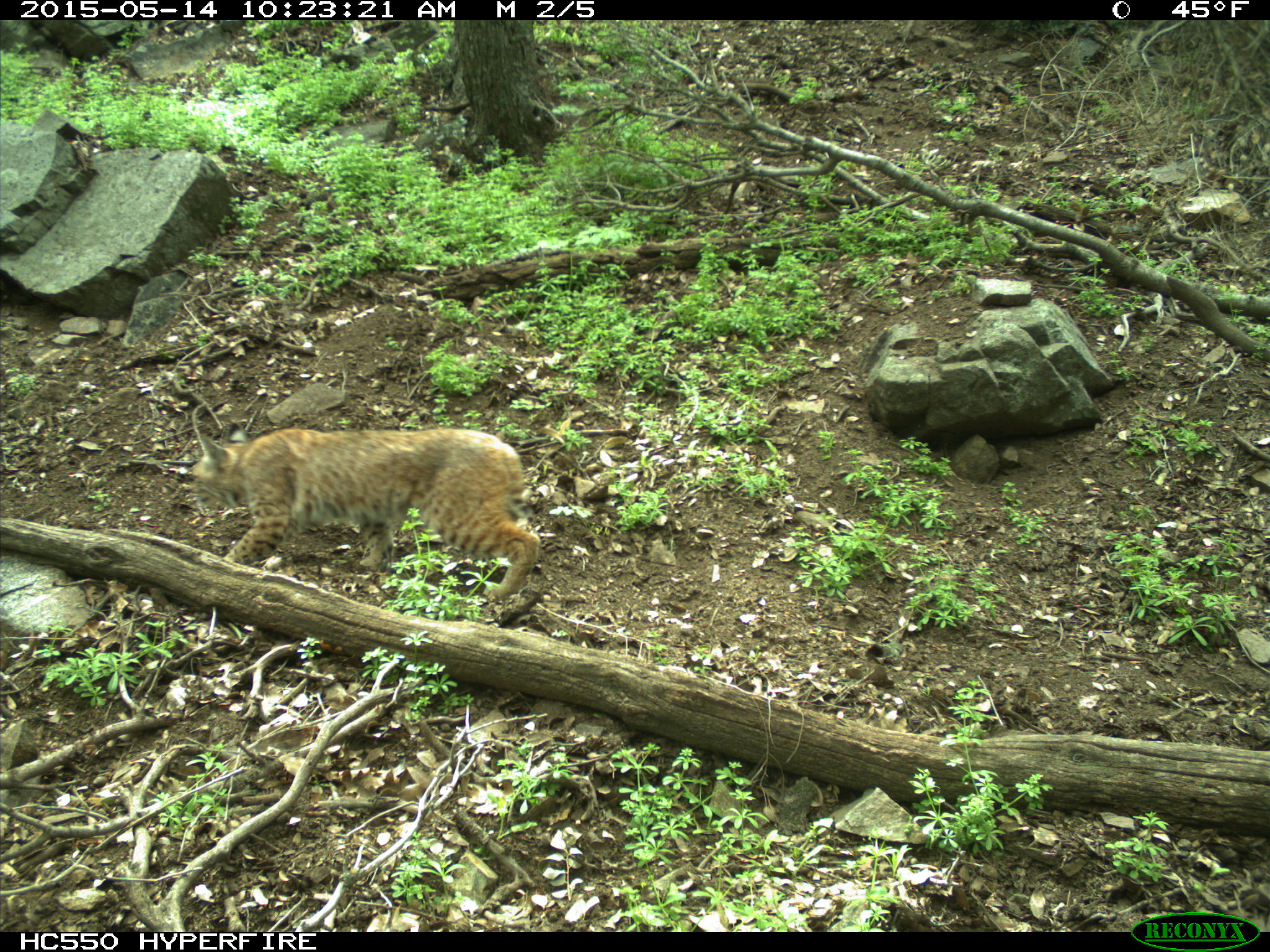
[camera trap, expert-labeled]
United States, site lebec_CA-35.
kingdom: Animalia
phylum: Chordata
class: Mammalia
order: Carnivora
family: Felidae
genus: Lynx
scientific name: Lynx rufus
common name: bobcat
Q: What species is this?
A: Lynx rufus (bobcat).